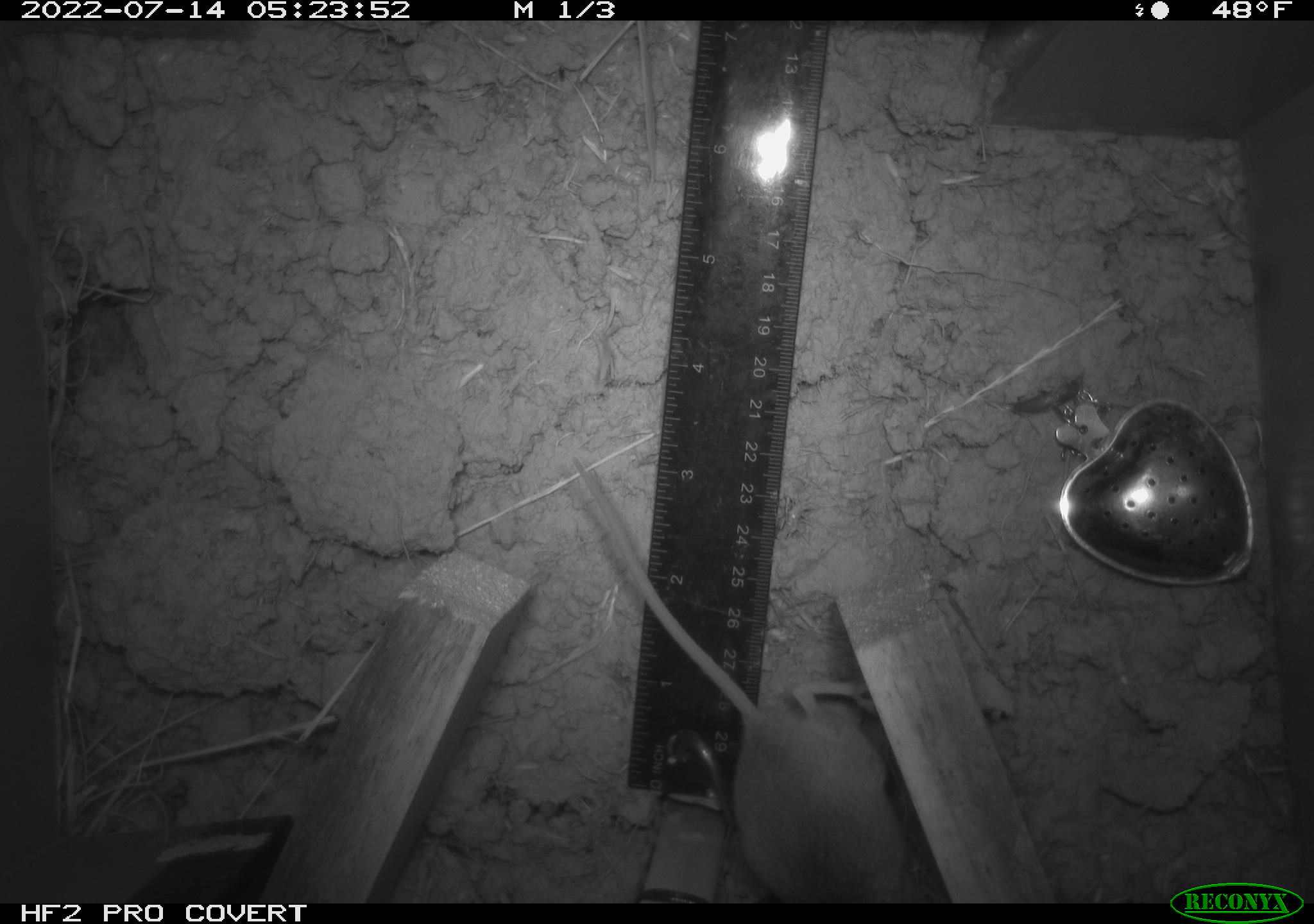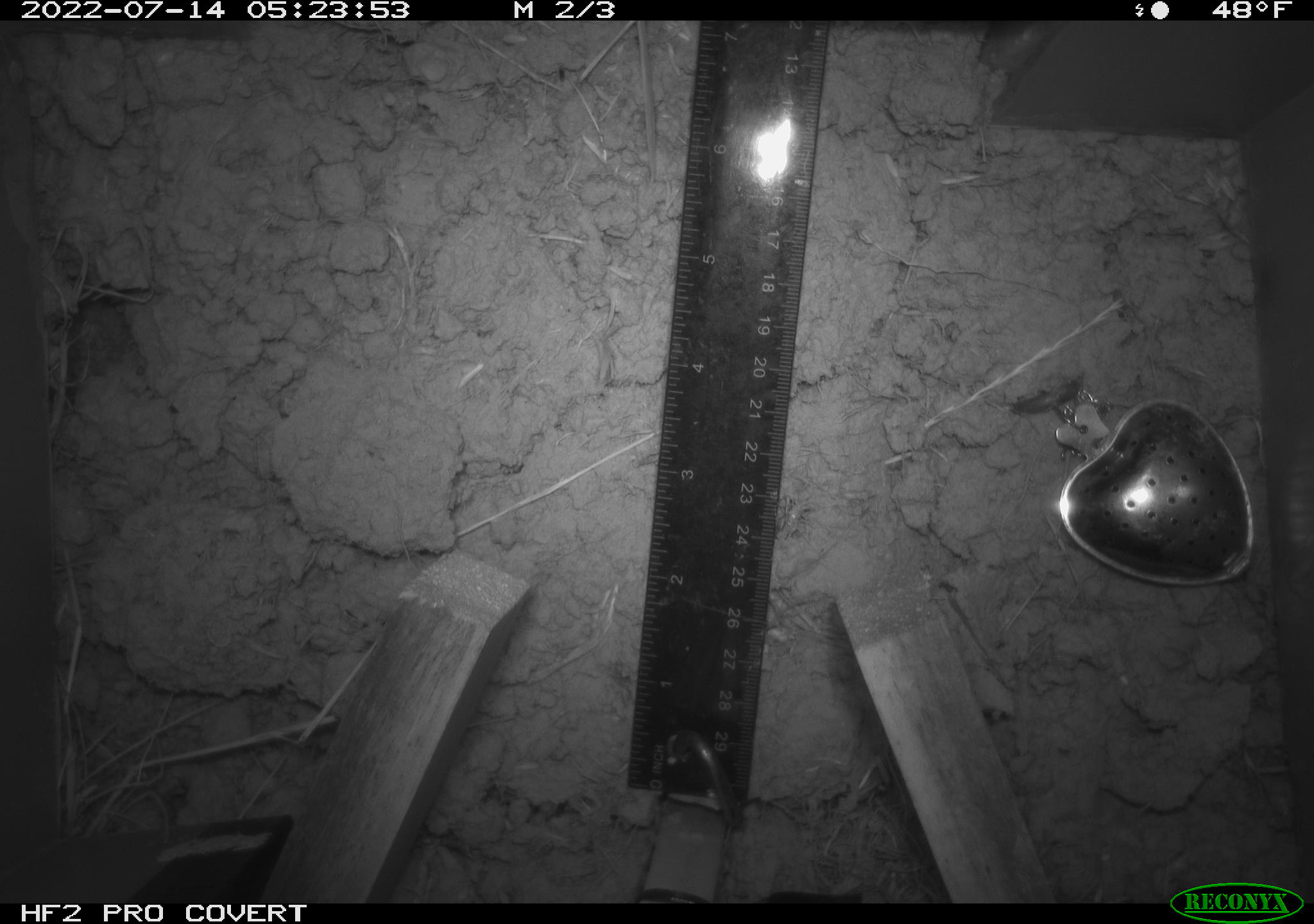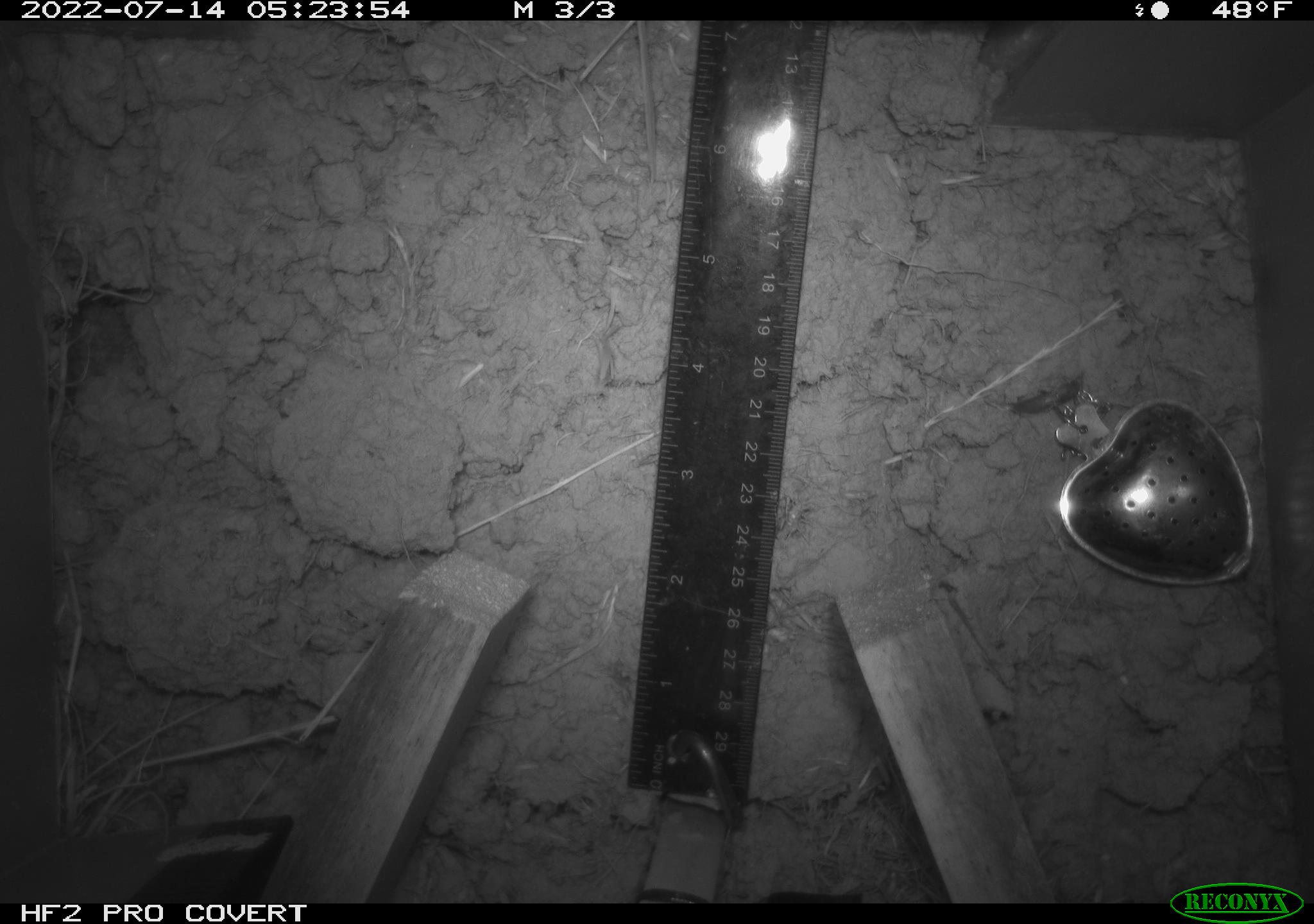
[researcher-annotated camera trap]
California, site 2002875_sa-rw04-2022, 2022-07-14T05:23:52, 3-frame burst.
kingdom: Animalia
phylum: Chordata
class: Mammalia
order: Rodentia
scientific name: Rodentia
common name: mouse species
Mouse species (Rodentia).